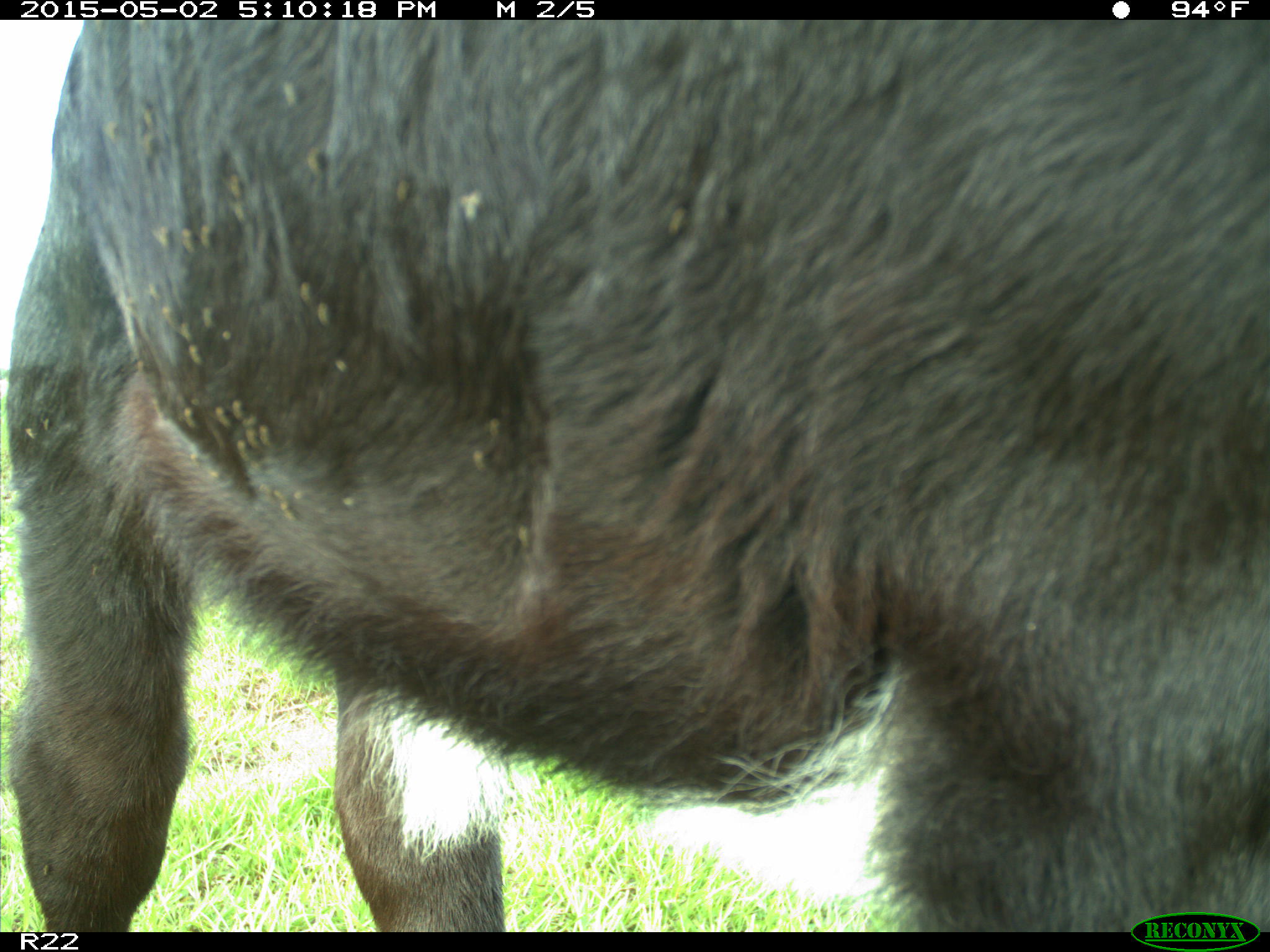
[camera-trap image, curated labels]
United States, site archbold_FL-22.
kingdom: Animalia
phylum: Chordata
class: Mammalia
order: Artiodactyla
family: Bovidae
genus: Bos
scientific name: Bos taurus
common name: domestic cow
Bos taurus (domestic cow).